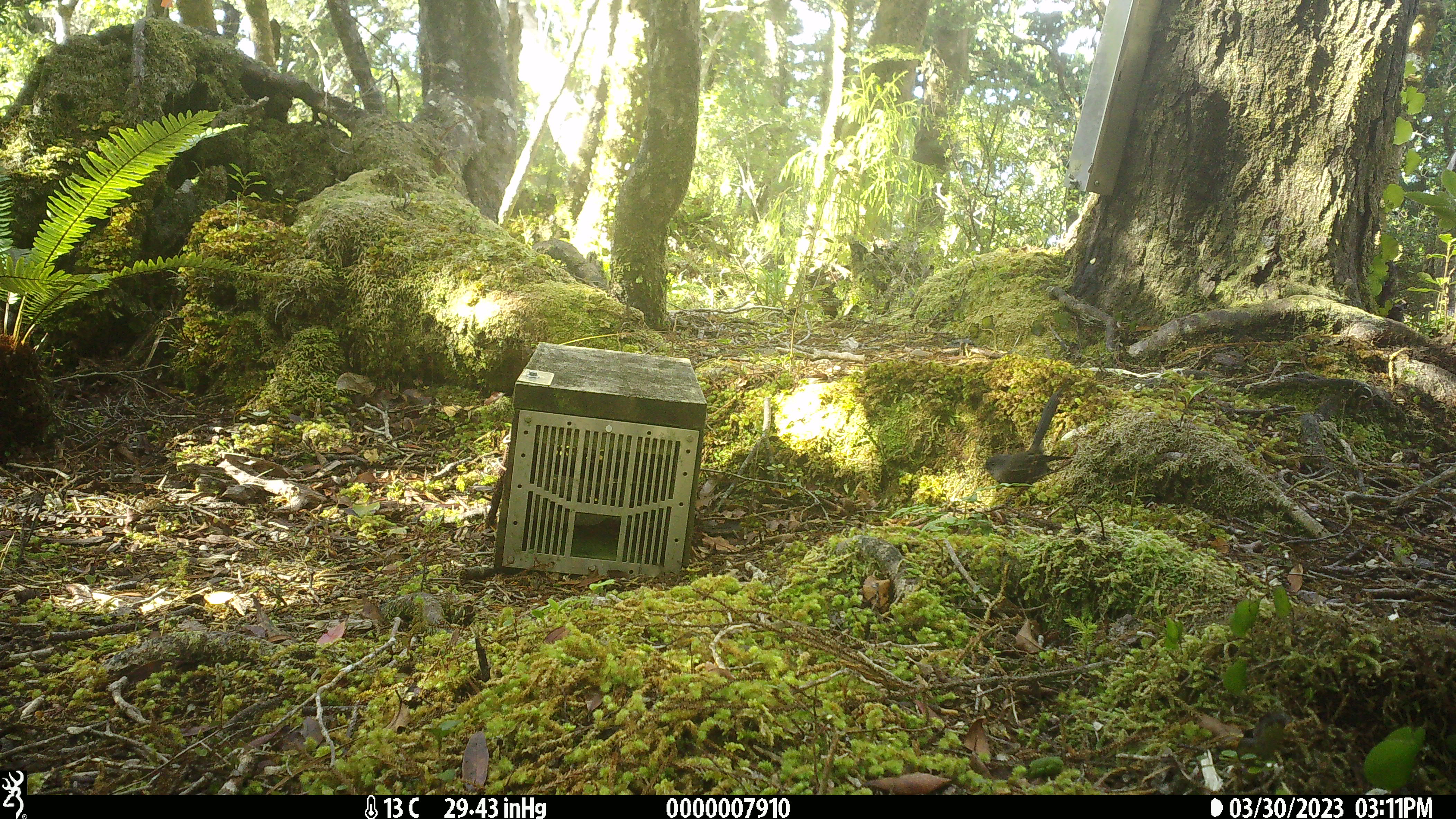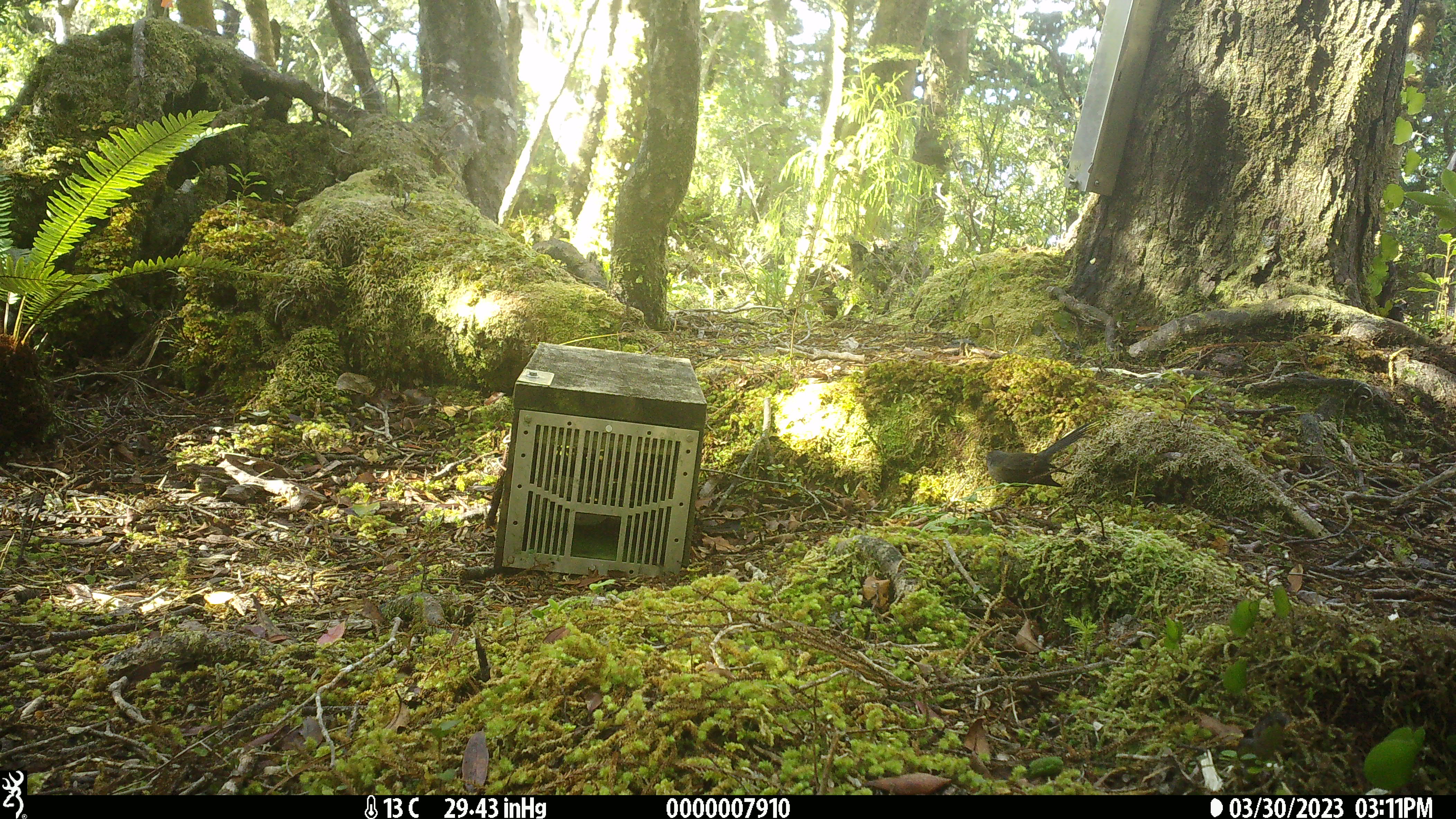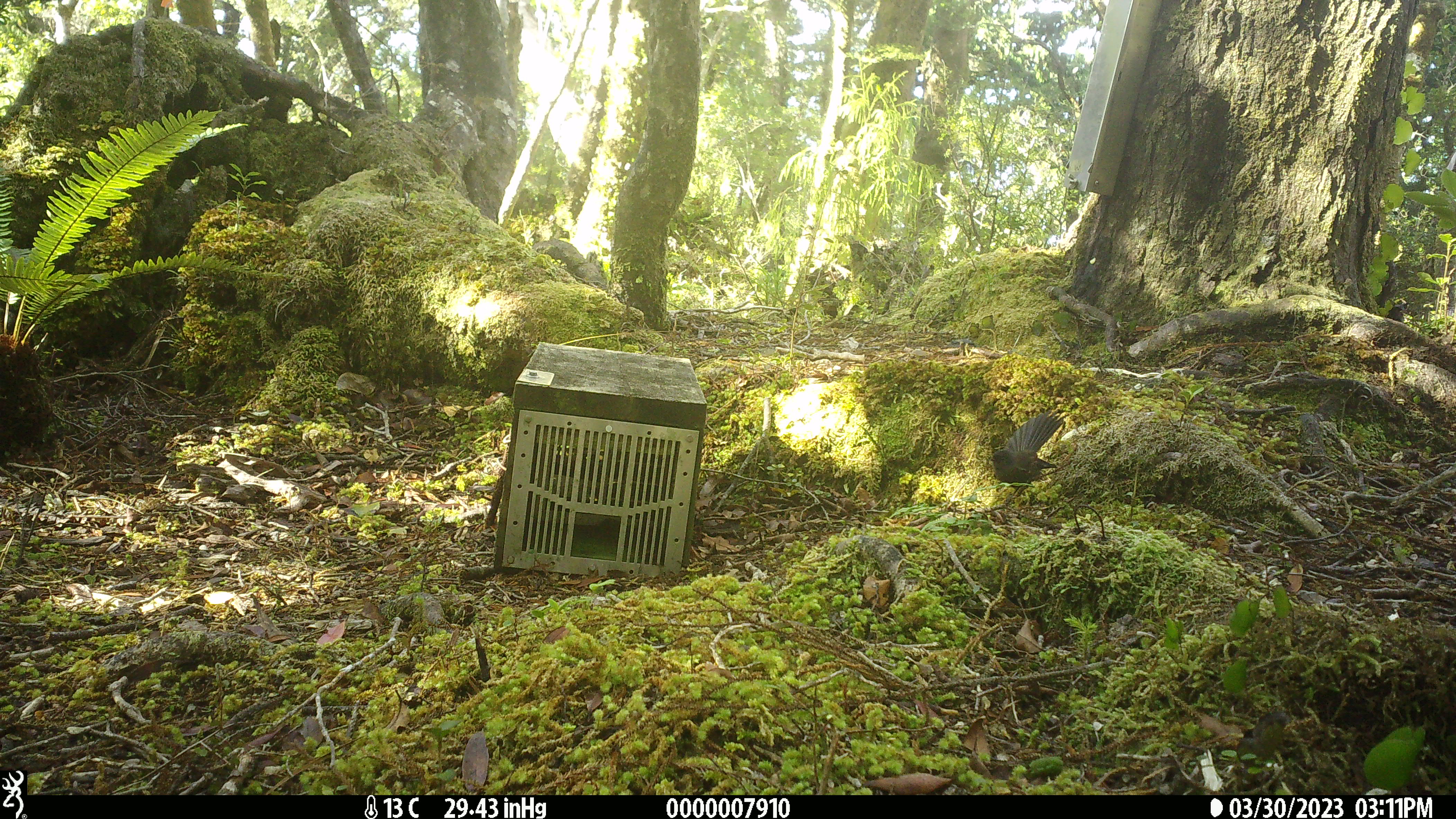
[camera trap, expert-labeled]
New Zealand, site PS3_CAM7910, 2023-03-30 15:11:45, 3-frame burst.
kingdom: Animalia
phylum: Chordata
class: Aves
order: Passeriformes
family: Rhipiduridae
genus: Rhipidura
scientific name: Rhipidura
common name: fantails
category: fantail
Fantail (fantails) (Rhipidura).